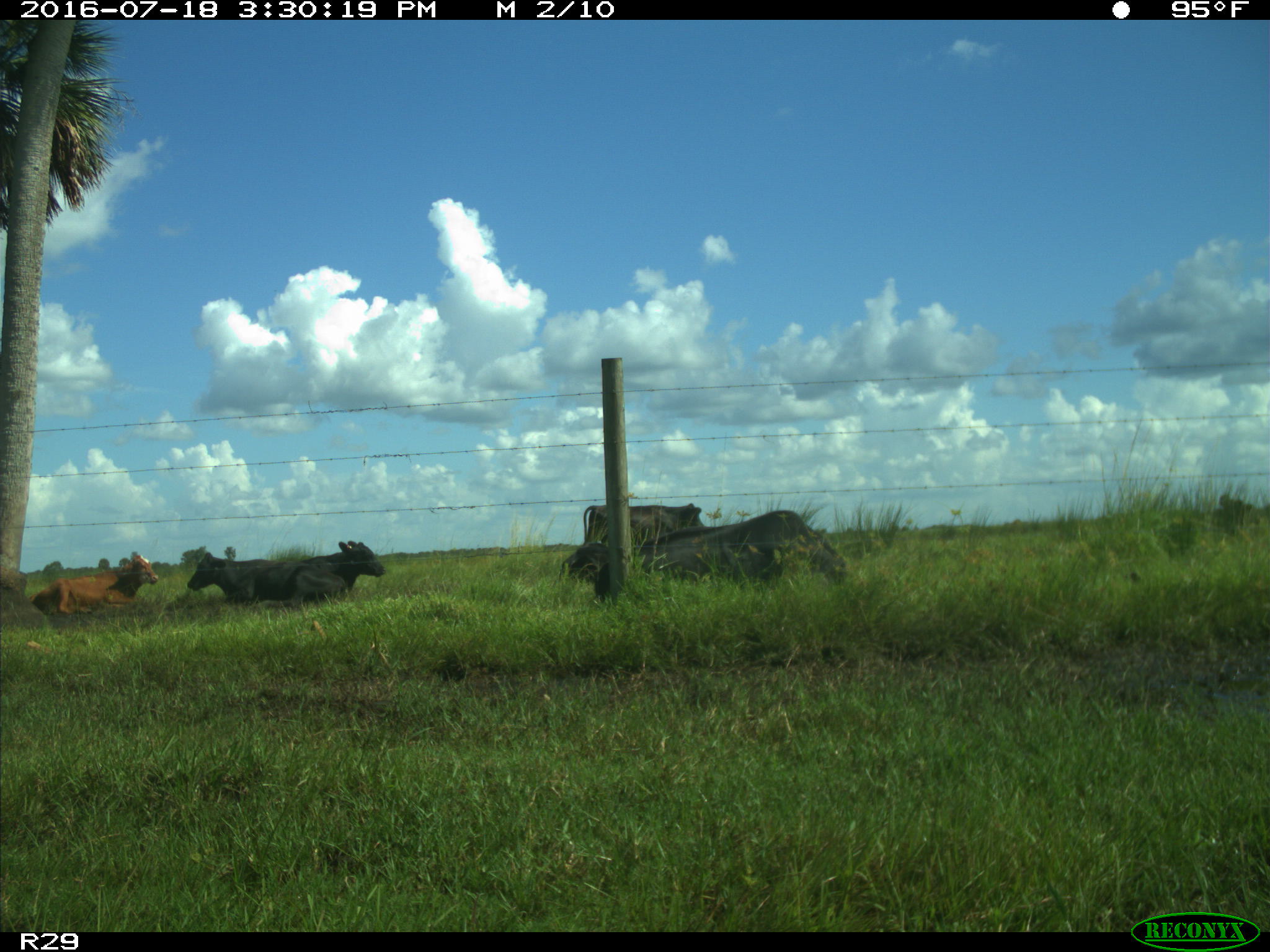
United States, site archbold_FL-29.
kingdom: Animalia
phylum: Chordata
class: Mammalia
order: Artiodactyla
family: Bovidae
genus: Bos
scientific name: Bos taurus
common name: domestic cow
Bos taurus (domestic cow).